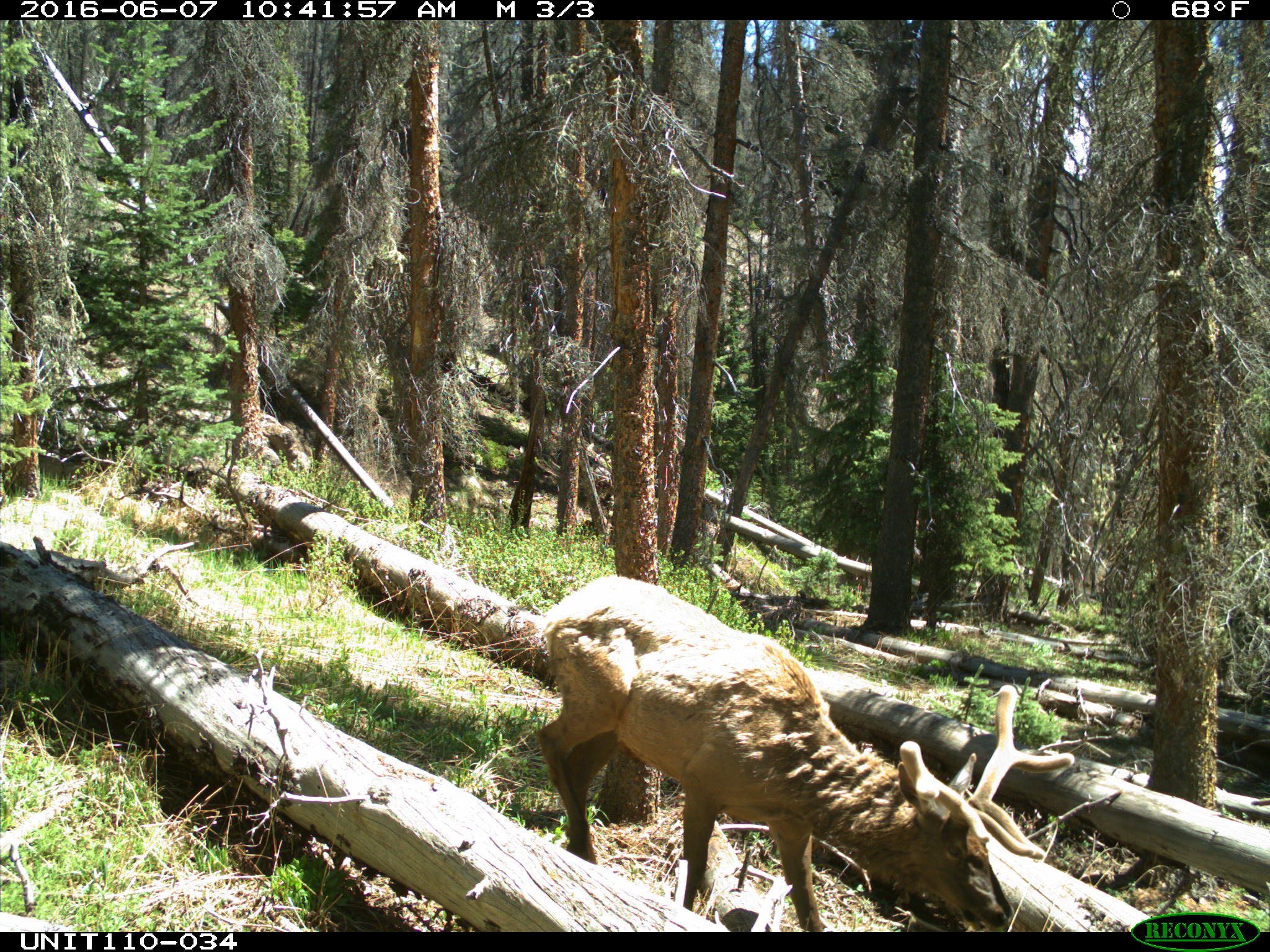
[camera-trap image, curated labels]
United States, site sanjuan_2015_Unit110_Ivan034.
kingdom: Animalia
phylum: Chordata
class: Mammalia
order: Artiodactyla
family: Cervidae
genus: Cervus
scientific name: Cervus elaphus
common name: red deer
Cervus elaphus (red deer).